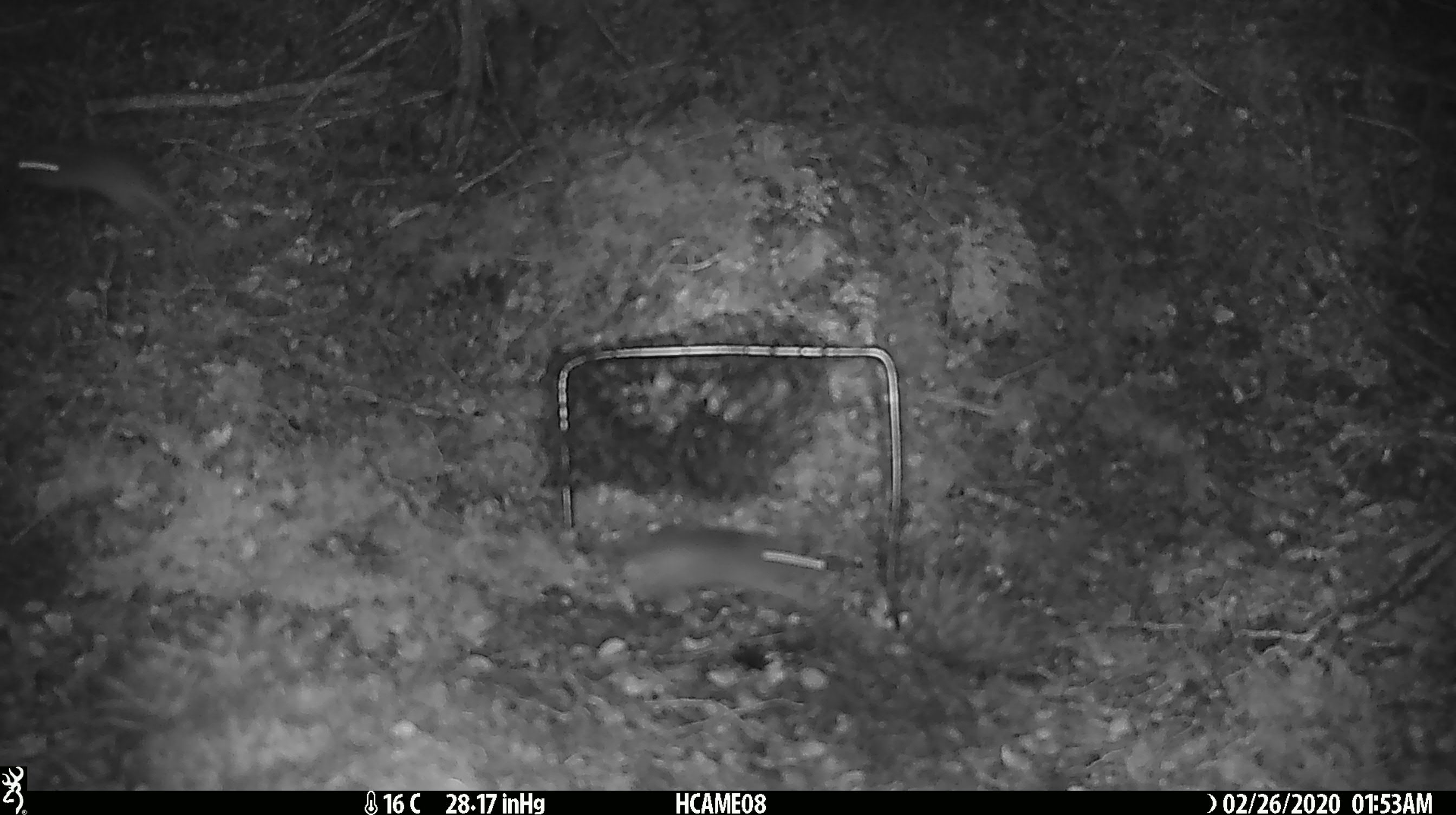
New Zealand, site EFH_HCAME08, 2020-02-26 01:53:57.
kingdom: Animalia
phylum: Chordata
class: Mammalia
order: Rodentia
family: Muridae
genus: Mus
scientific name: Mus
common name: mouse